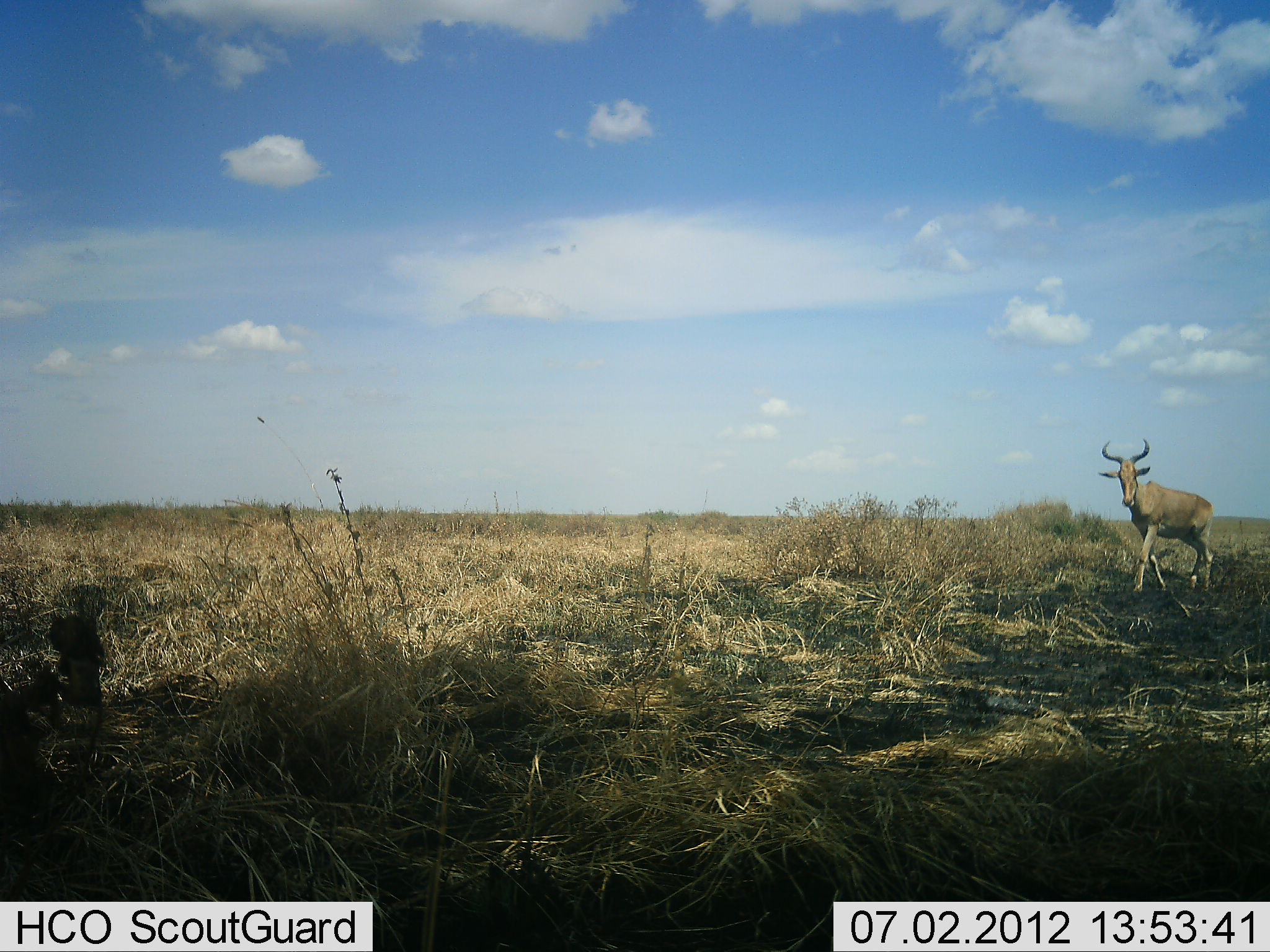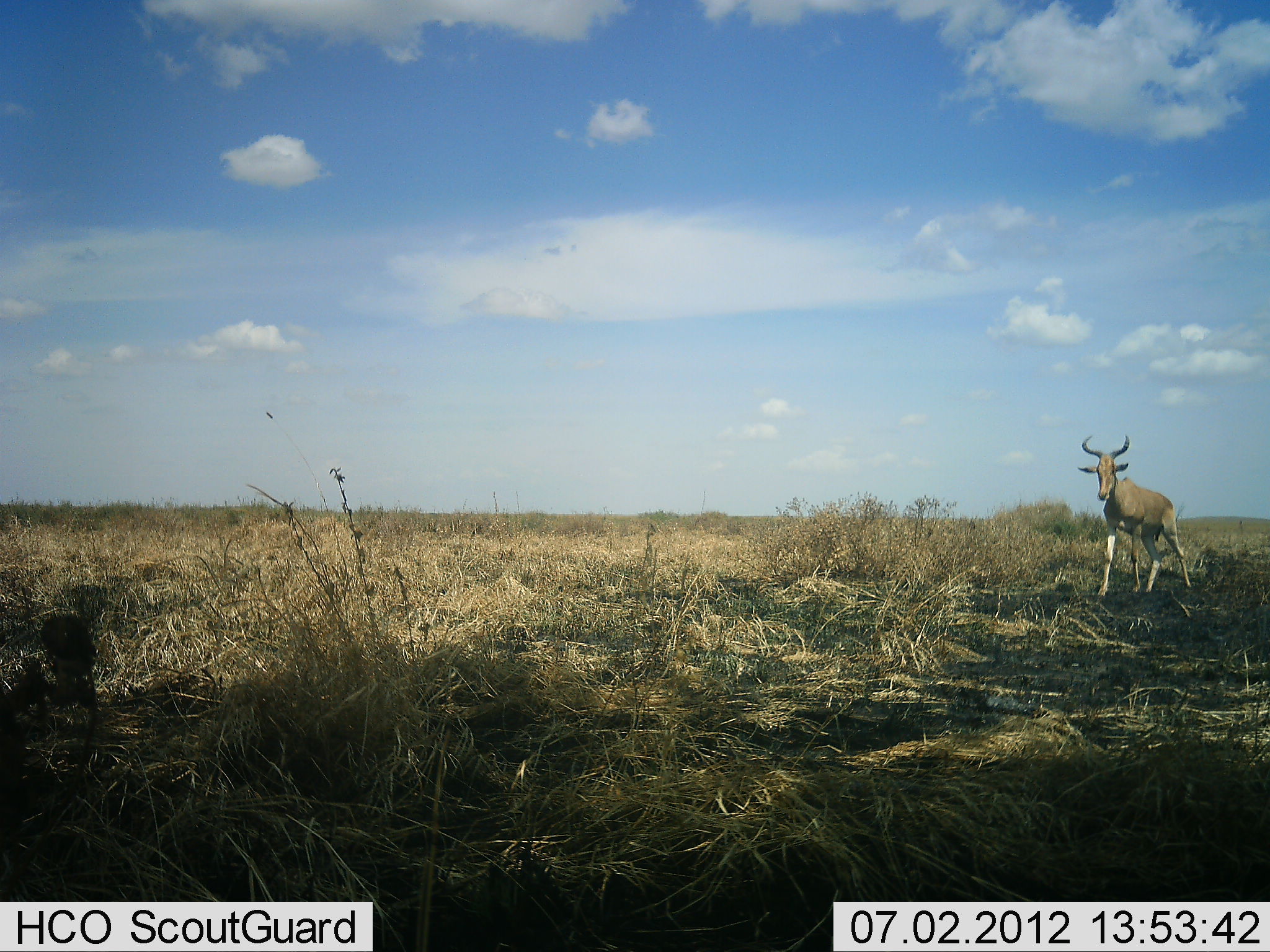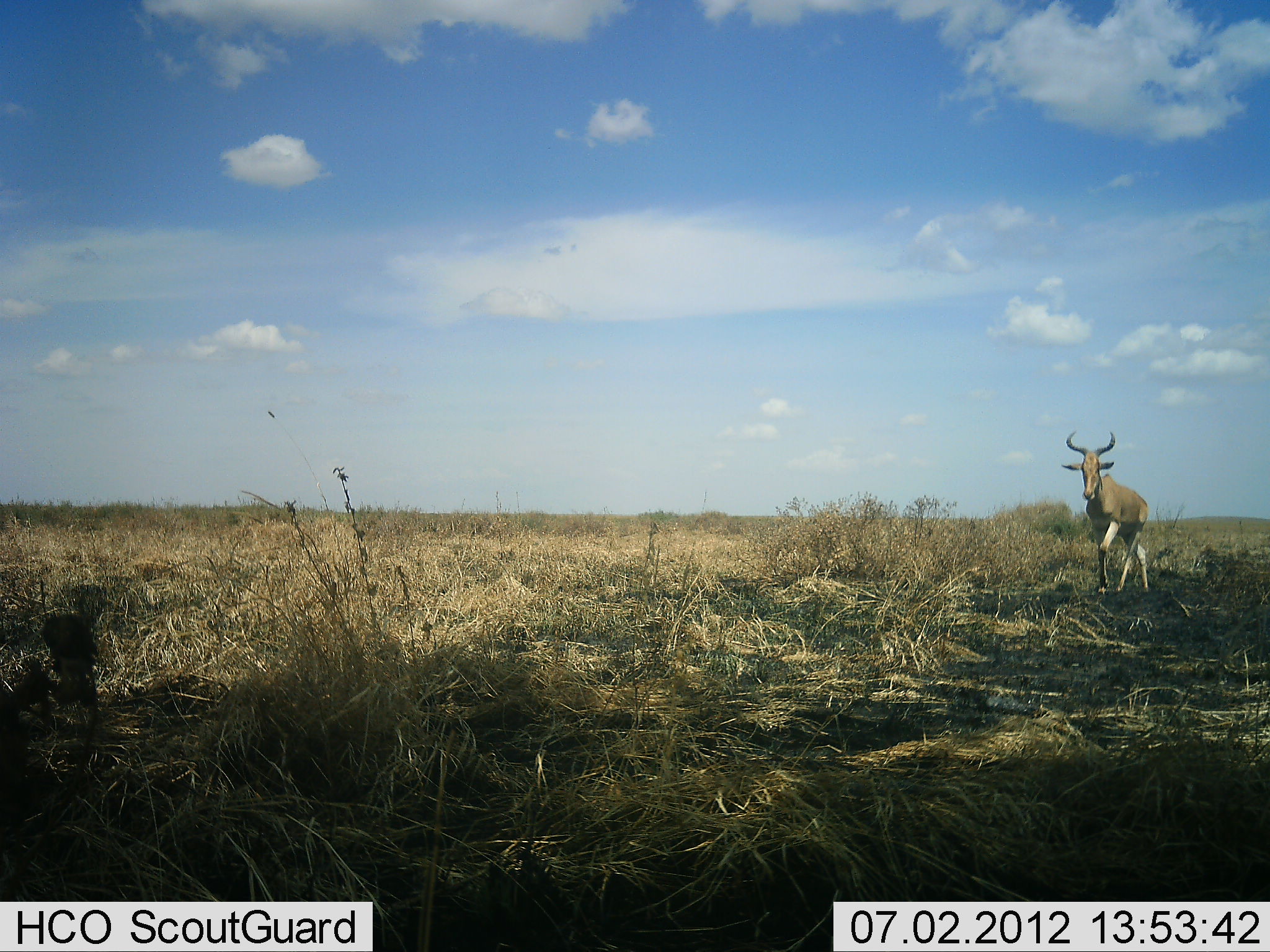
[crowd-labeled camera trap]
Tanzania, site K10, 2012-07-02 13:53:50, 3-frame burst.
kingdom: Animalia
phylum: Chordata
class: Mammalia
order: Artiodactyla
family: Bovidae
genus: Alcelaphus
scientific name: Alcelaphus buselaphus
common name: hartebeest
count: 1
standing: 10%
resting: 0%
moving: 90%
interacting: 0%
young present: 0%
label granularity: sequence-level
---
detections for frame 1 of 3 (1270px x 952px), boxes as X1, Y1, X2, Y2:
animal: 1098, 439, 1215, 593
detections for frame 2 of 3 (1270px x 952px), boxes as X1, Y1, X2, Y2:
animal: 1076, 435, 1193, 597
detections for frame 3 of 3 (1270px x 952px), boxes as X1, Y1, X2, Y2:
animal: 1061, 431, 1150, 596